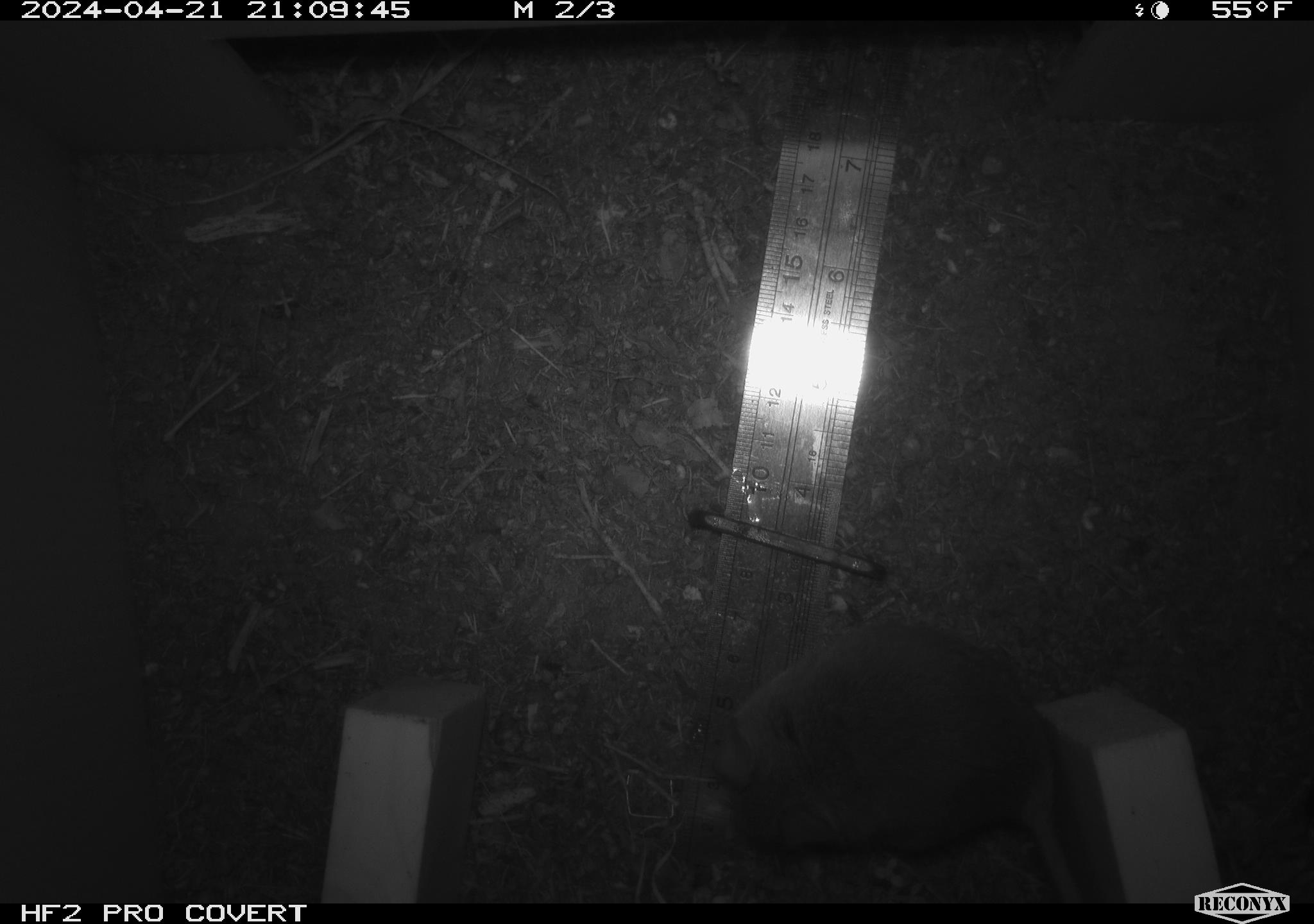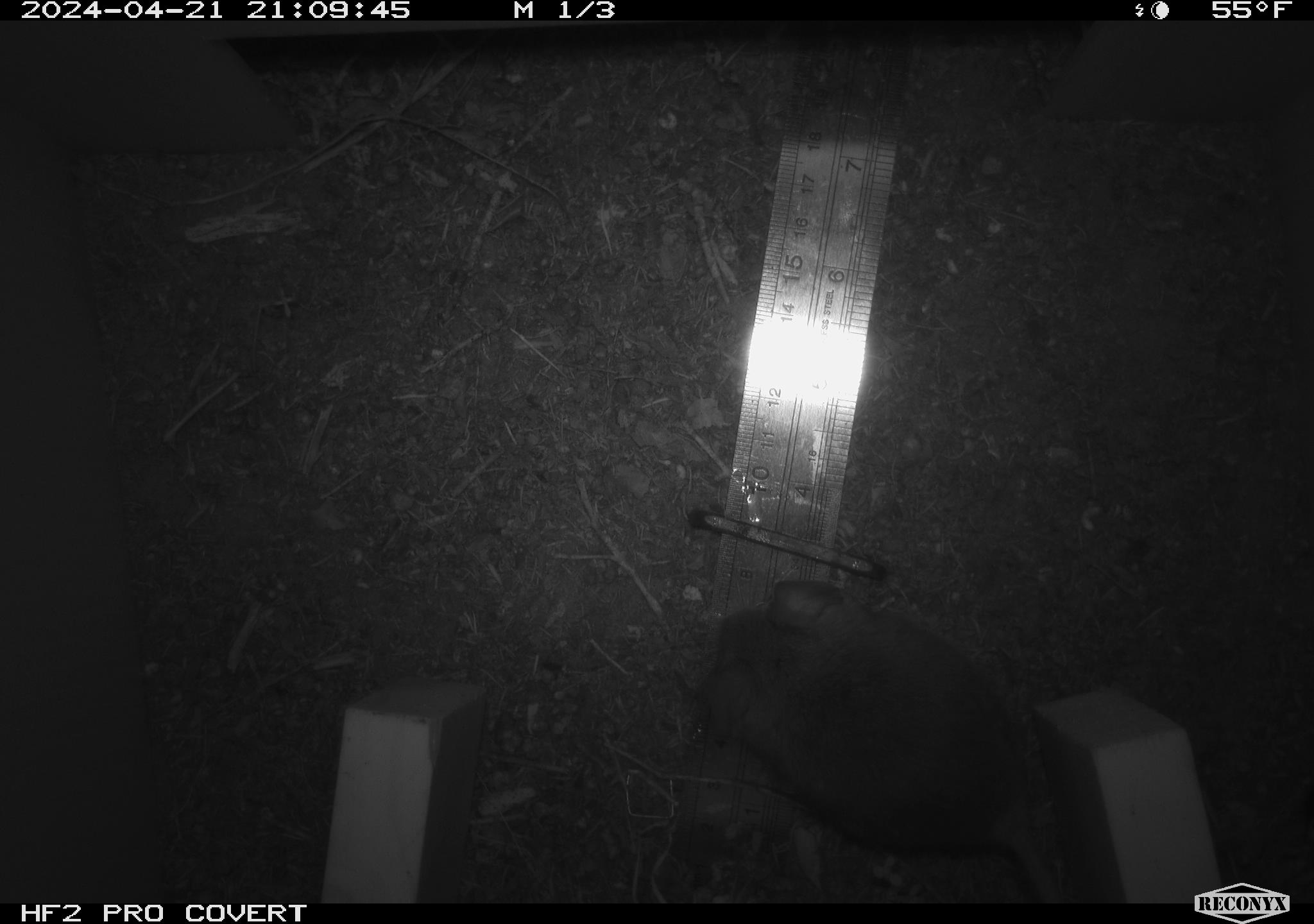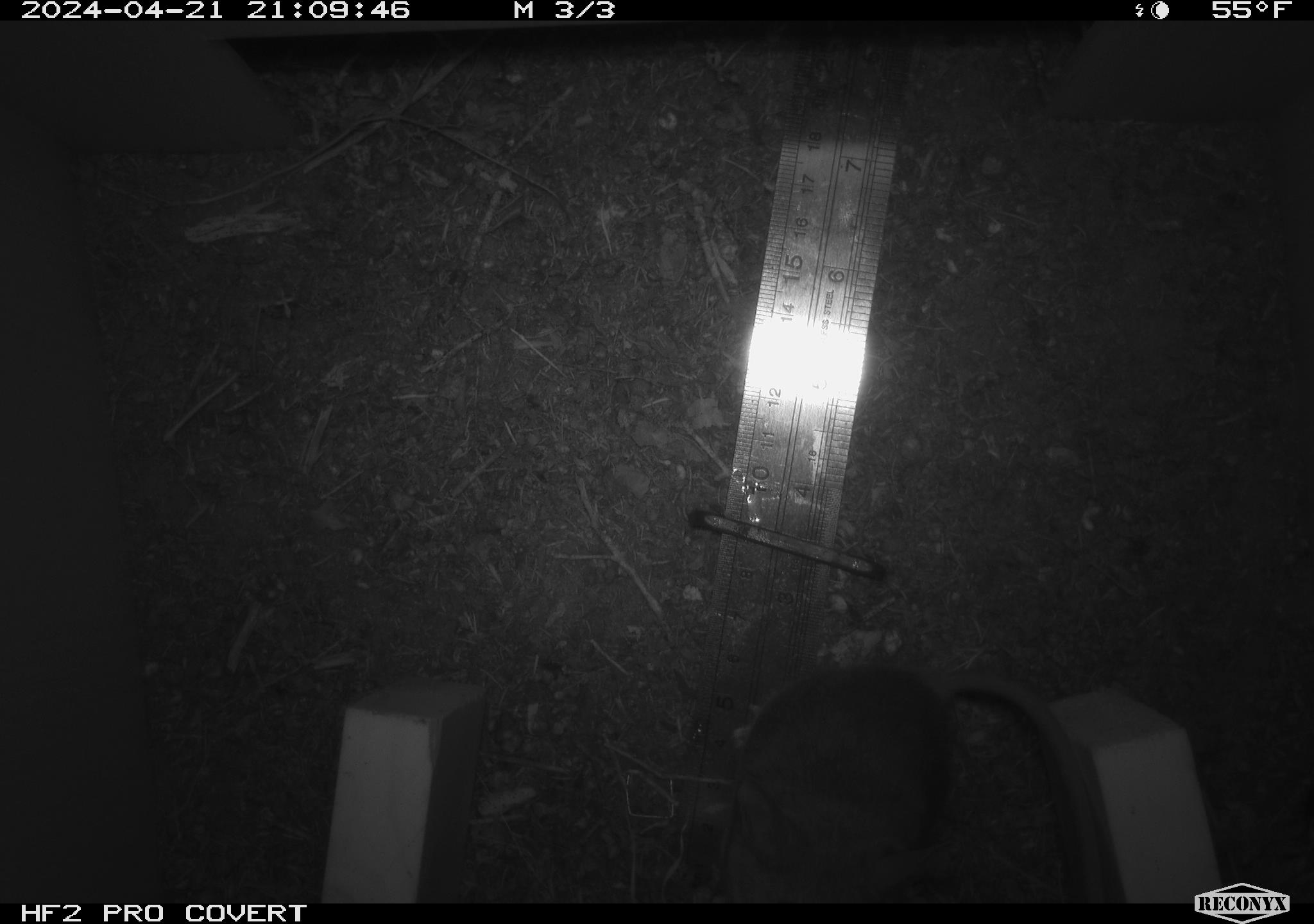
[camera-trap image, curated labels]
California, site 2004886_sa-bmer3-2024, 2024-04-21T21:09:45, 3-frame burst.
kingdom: Animalia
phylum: Chordata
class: Mammalia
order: Rodentia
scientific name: Rodentia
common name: mouse species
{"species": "mouse species (Rodentia)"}